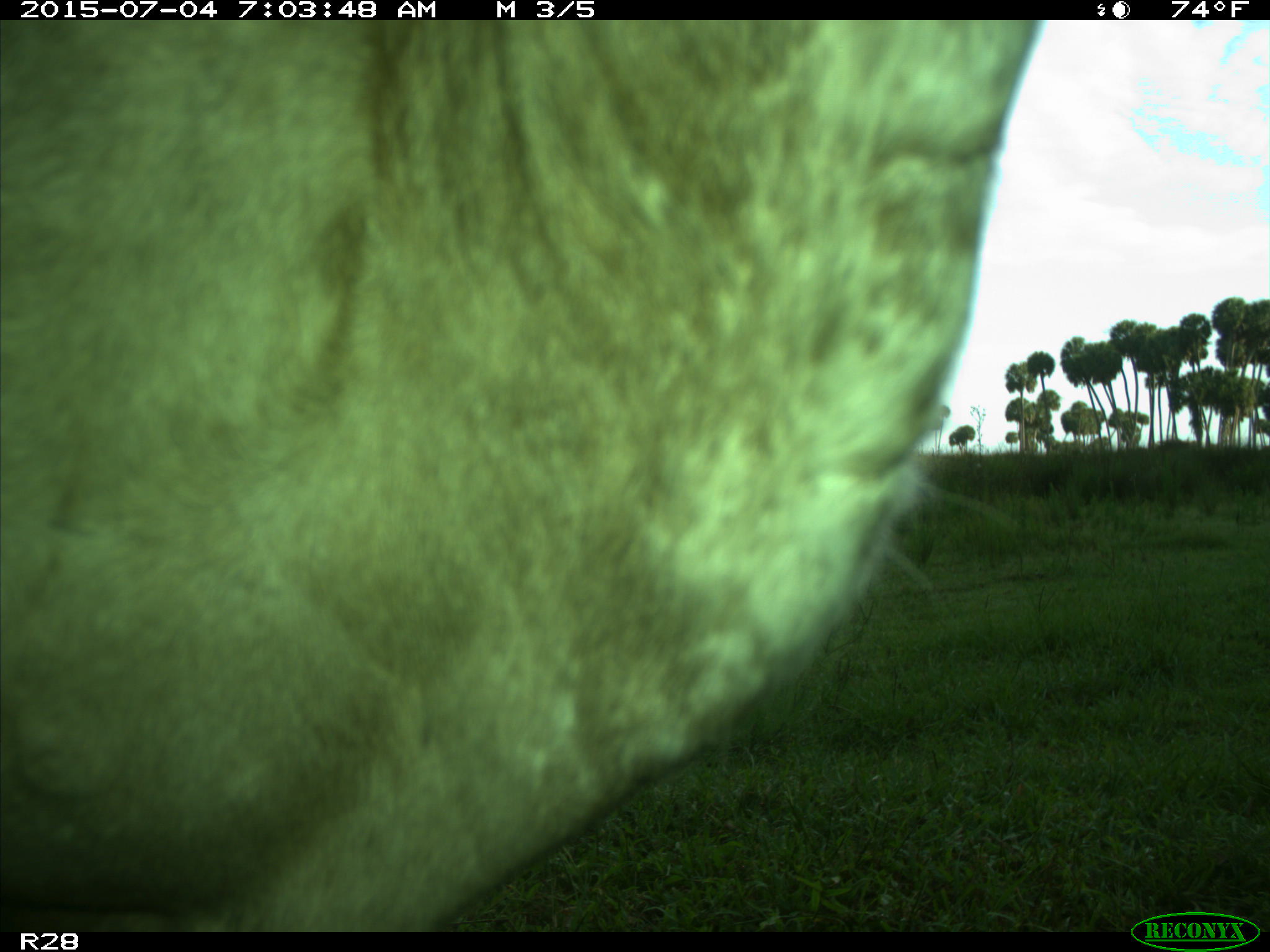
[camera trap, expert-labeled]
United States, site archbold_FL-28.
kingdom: Animalia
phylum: Chordata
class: Mammalia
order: Artiodactyla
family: Bovidae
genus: Bos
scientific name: Bos taurus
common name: domestic cow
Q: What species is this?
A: Bos taurus (domestic cow).